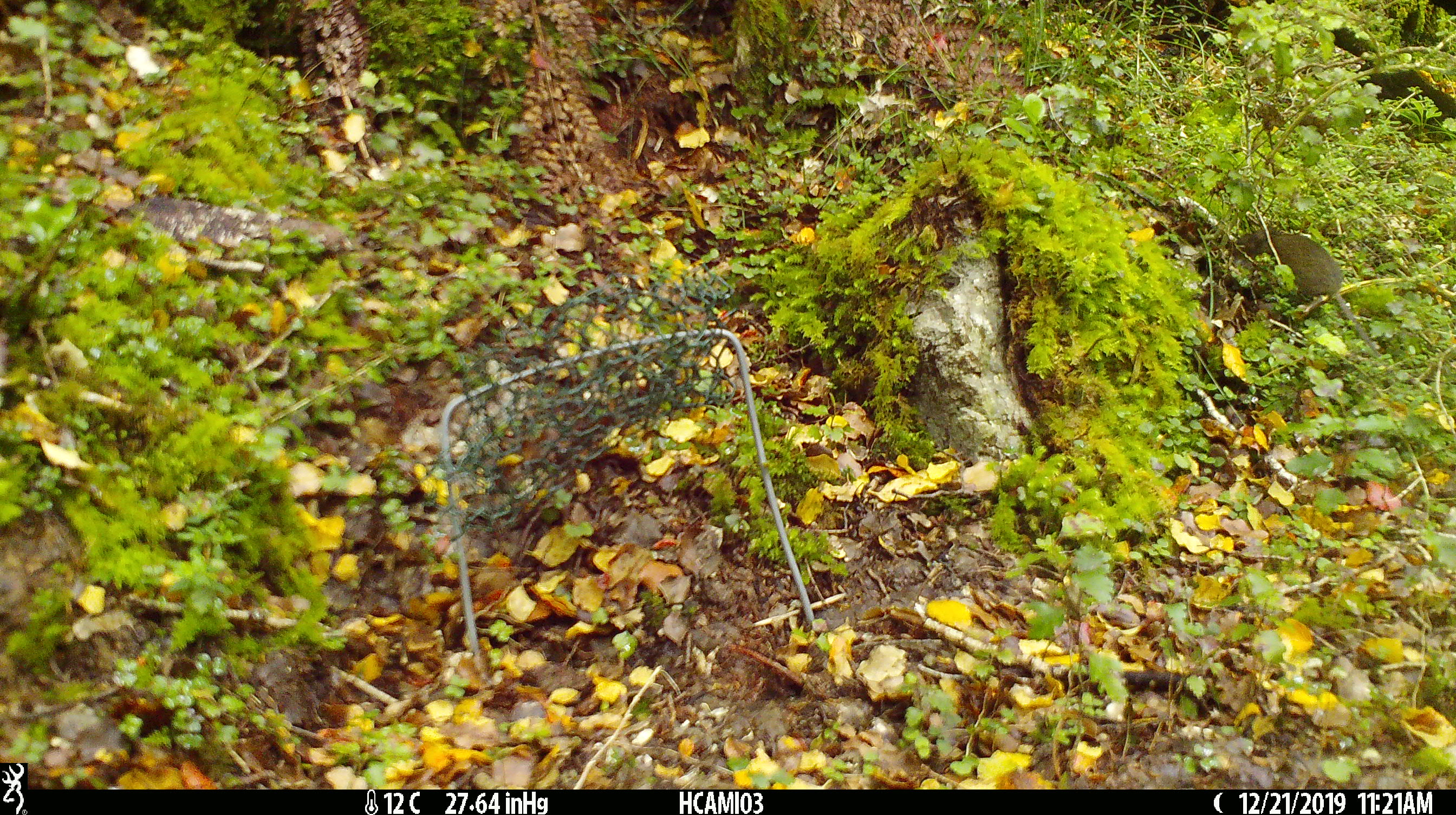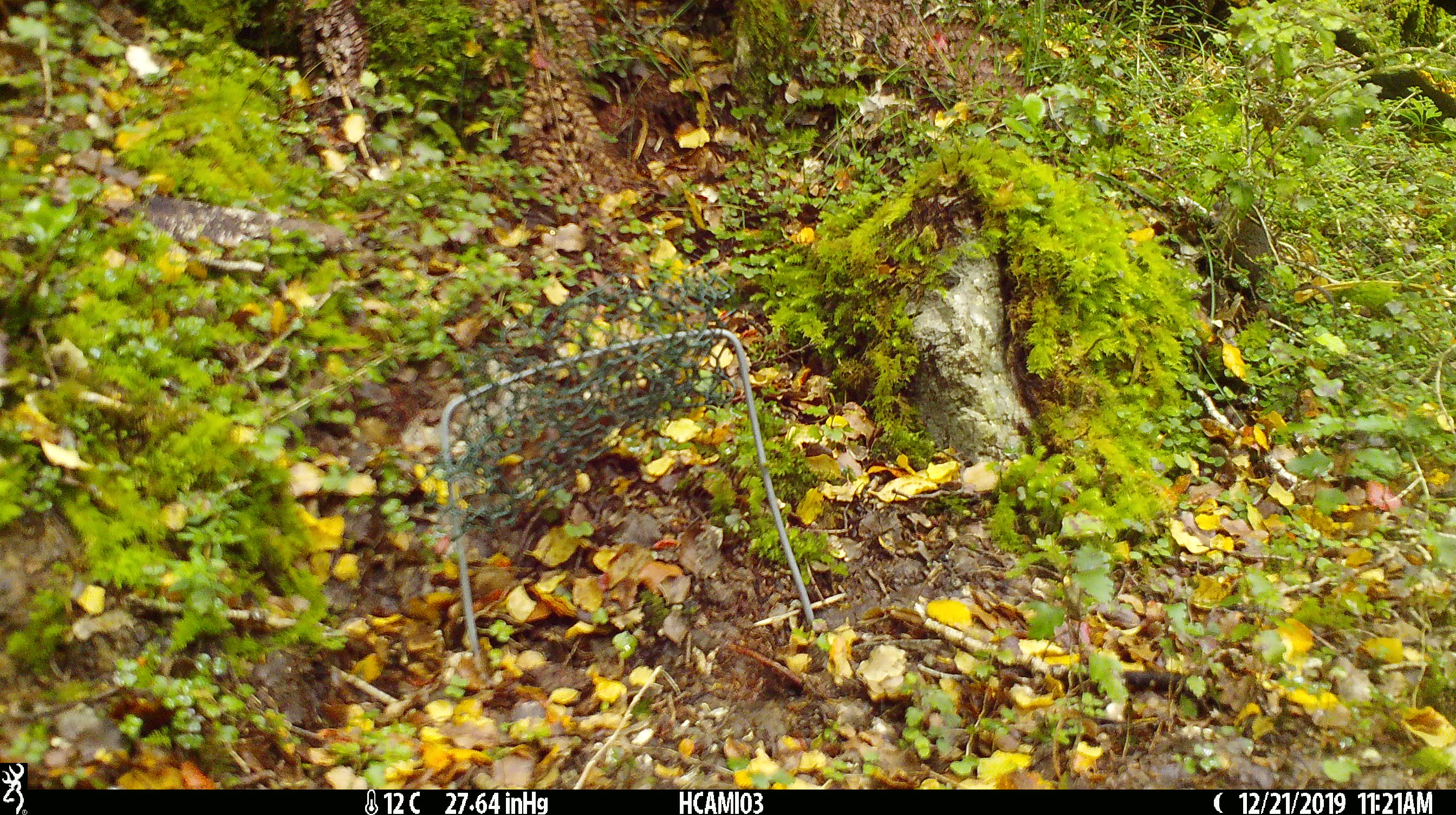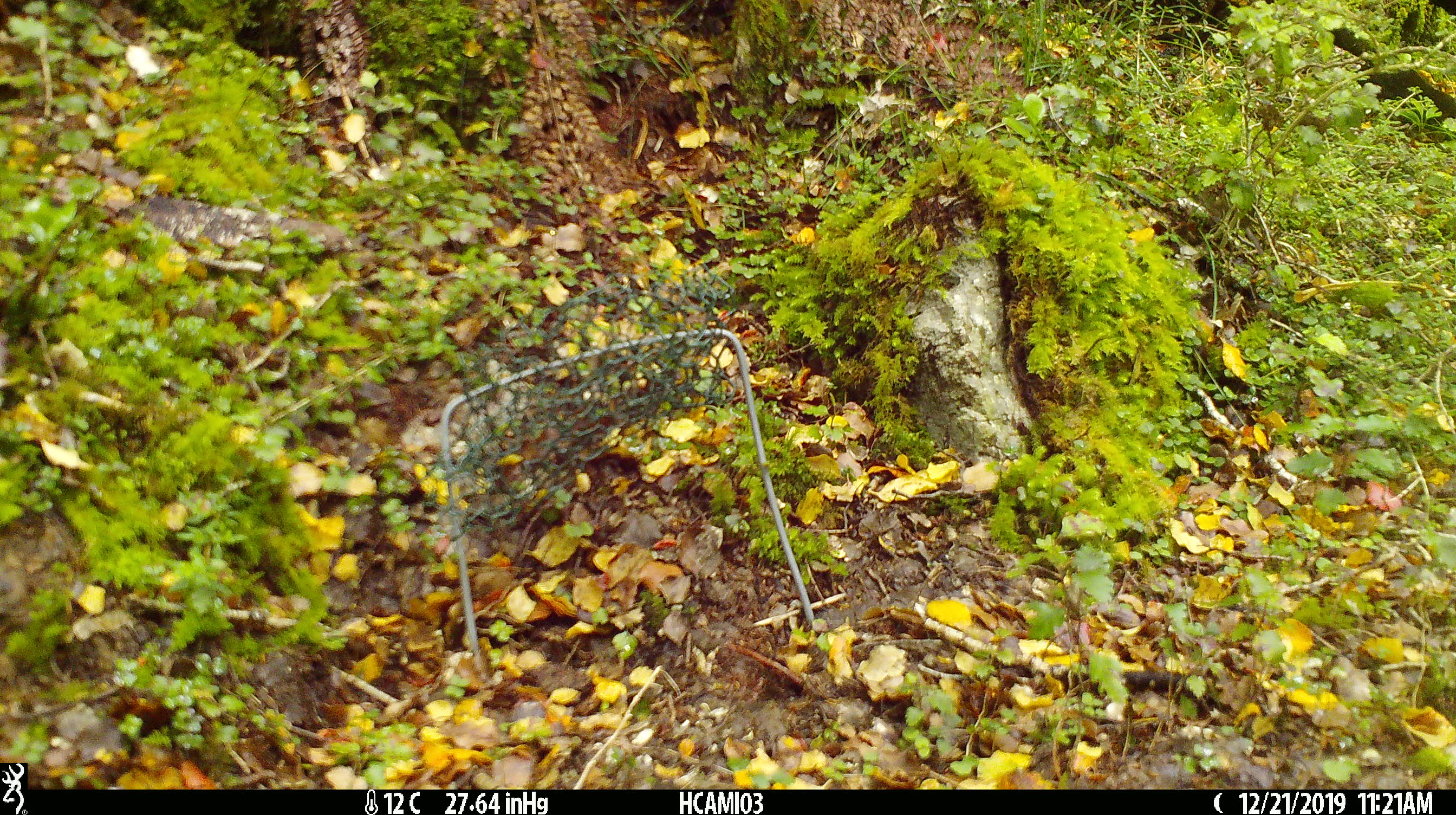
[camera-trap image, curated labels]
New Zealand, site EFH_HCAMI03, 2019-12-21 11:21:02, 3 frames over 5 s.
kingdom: Animalia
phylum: Chordata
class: Mammalia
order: Rodentia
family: Muridae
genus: Mus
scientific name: Mus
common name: mouse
Mouse (Mus).